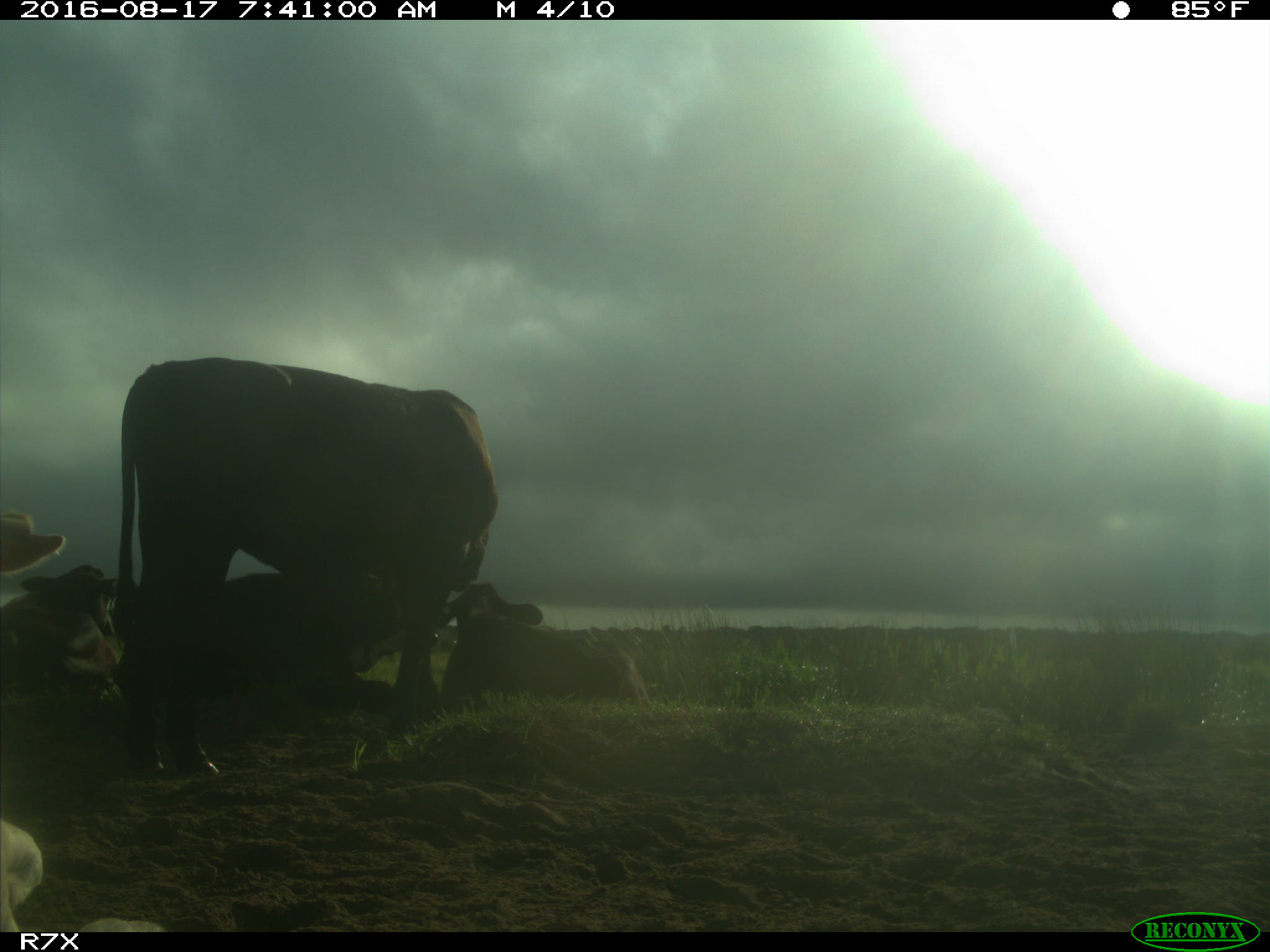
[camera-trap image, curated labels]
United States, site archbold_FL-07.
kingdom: Animalia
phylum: Chordata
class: Mammalia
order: Artiodactyla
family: Bovidae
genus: Bos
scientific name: Bos taurus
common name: domestic cow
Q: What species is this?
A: Bos taurus (domestic cow).